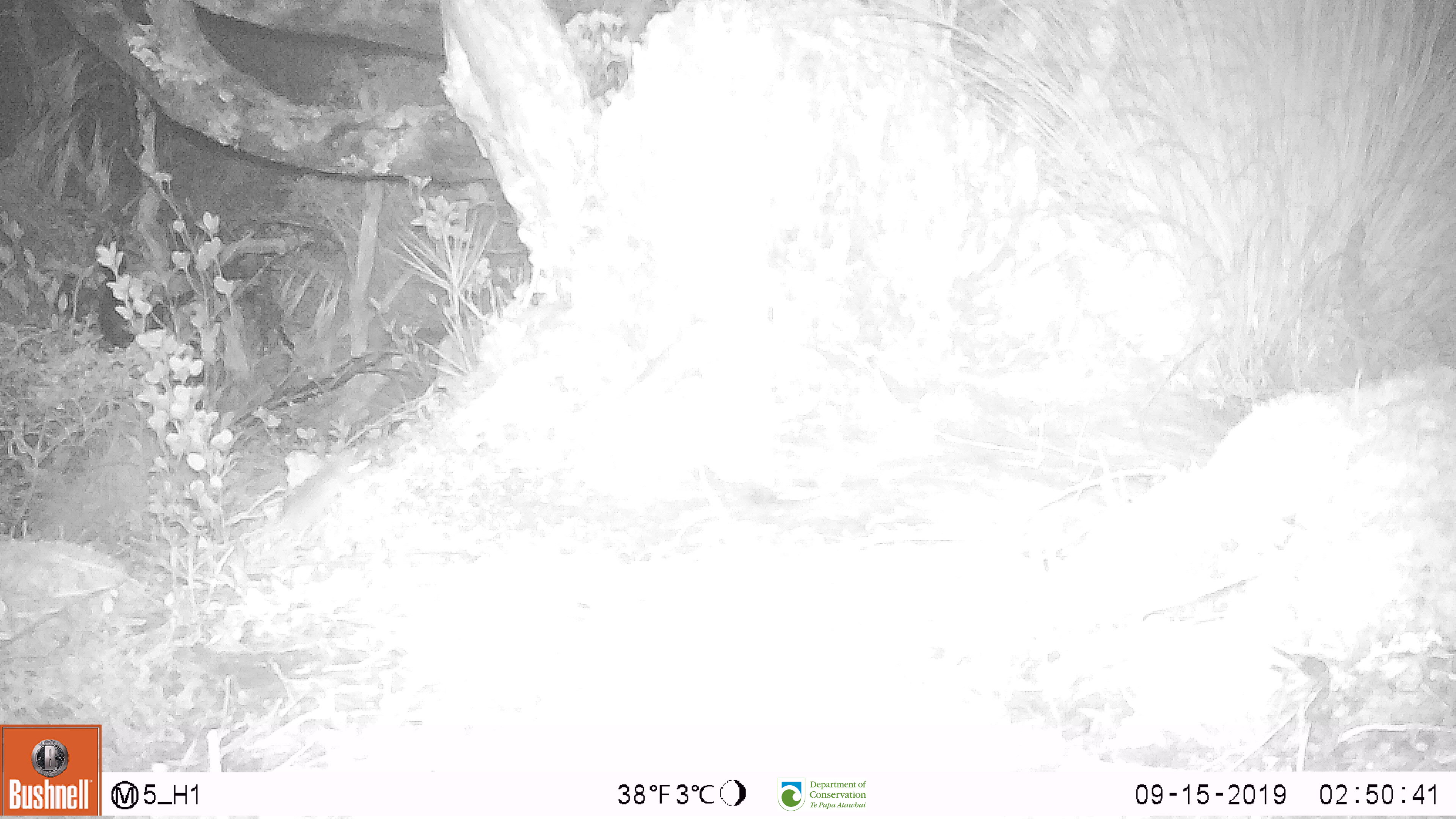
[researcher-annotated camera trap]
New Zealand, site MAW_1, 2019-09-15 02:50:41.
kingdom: Animalia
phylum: Chordata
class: Mammalia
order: Rodentia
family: Muridae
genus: Mus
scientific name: Mus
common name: mouse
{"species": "mouse (Mus)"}